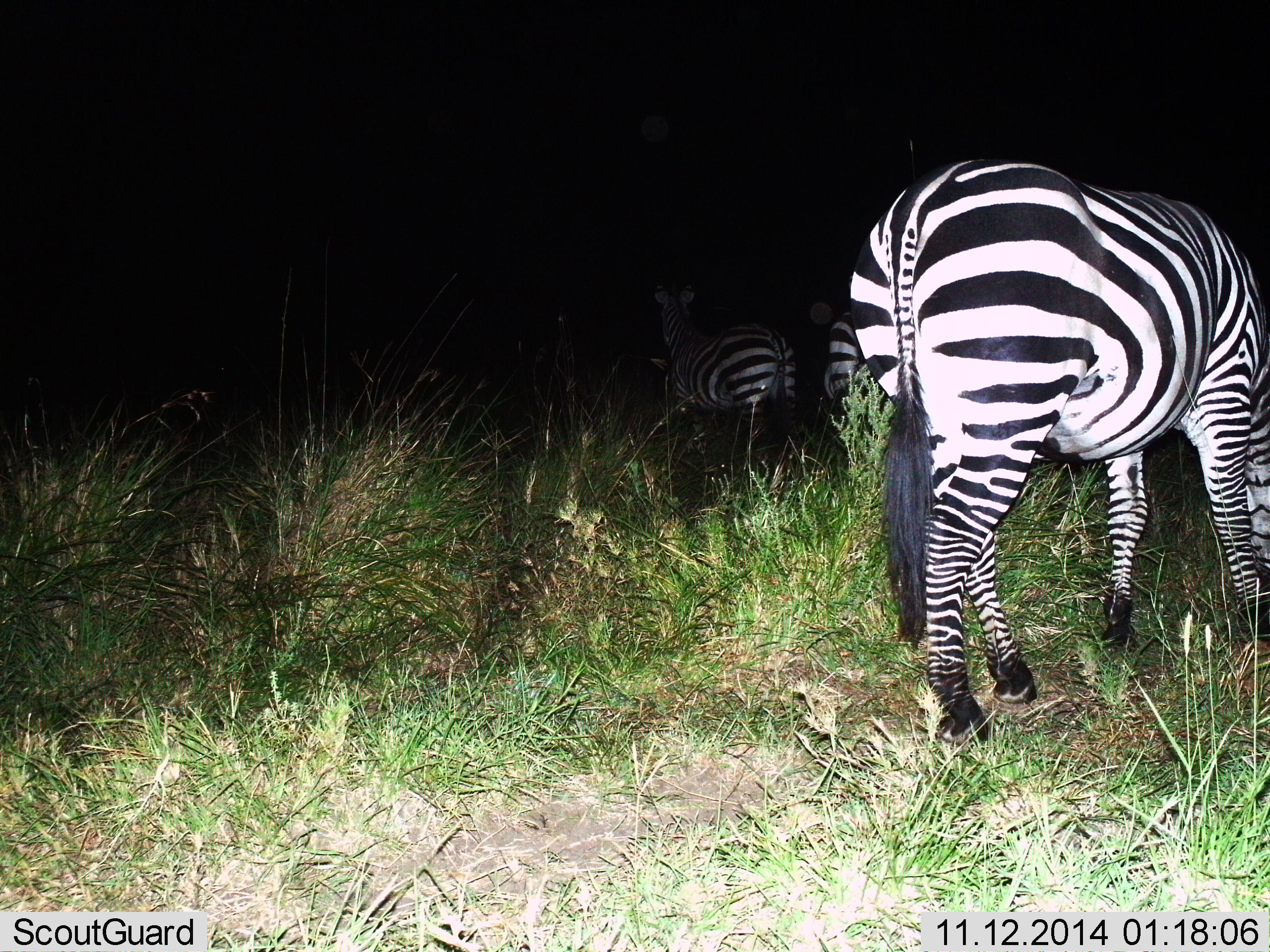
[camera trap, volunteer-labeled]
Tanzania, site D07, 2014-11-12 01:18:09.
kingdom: Animalia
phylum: Chordata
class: Mammalia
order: Perissodactyla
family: Equidae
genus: Equus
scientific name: Equus quagga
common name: plains zebra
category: zebra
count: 3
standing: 100%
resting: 0%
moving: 0%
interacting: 0%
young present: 0%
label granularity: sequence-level